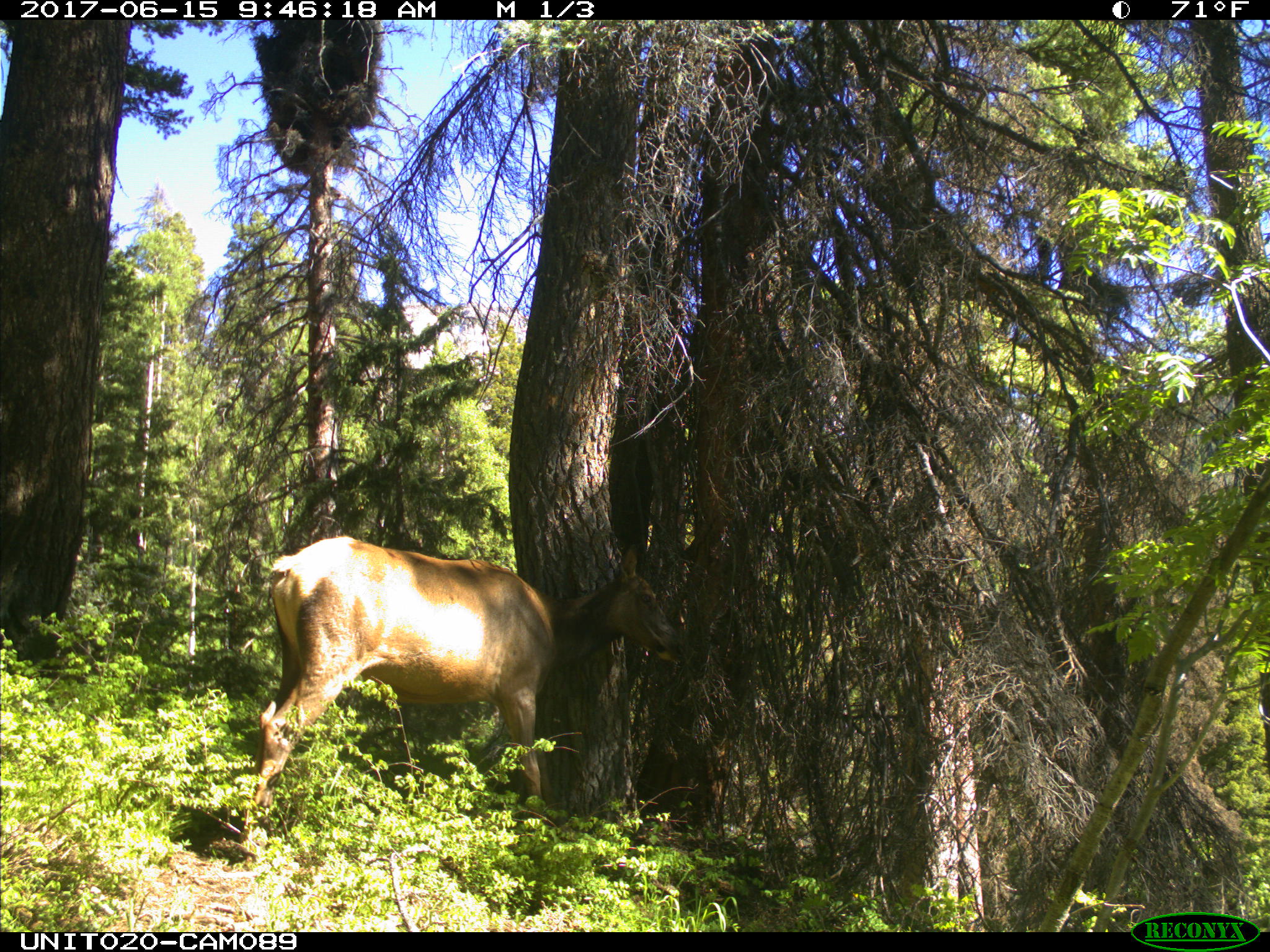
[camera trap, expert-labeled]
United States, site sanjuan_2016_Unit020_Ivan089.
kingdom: Animalia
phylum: Chordata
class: Mammalia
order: Artiodactyla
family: Cervidae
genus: Cervus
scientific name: Cervus elaphus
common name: red deer